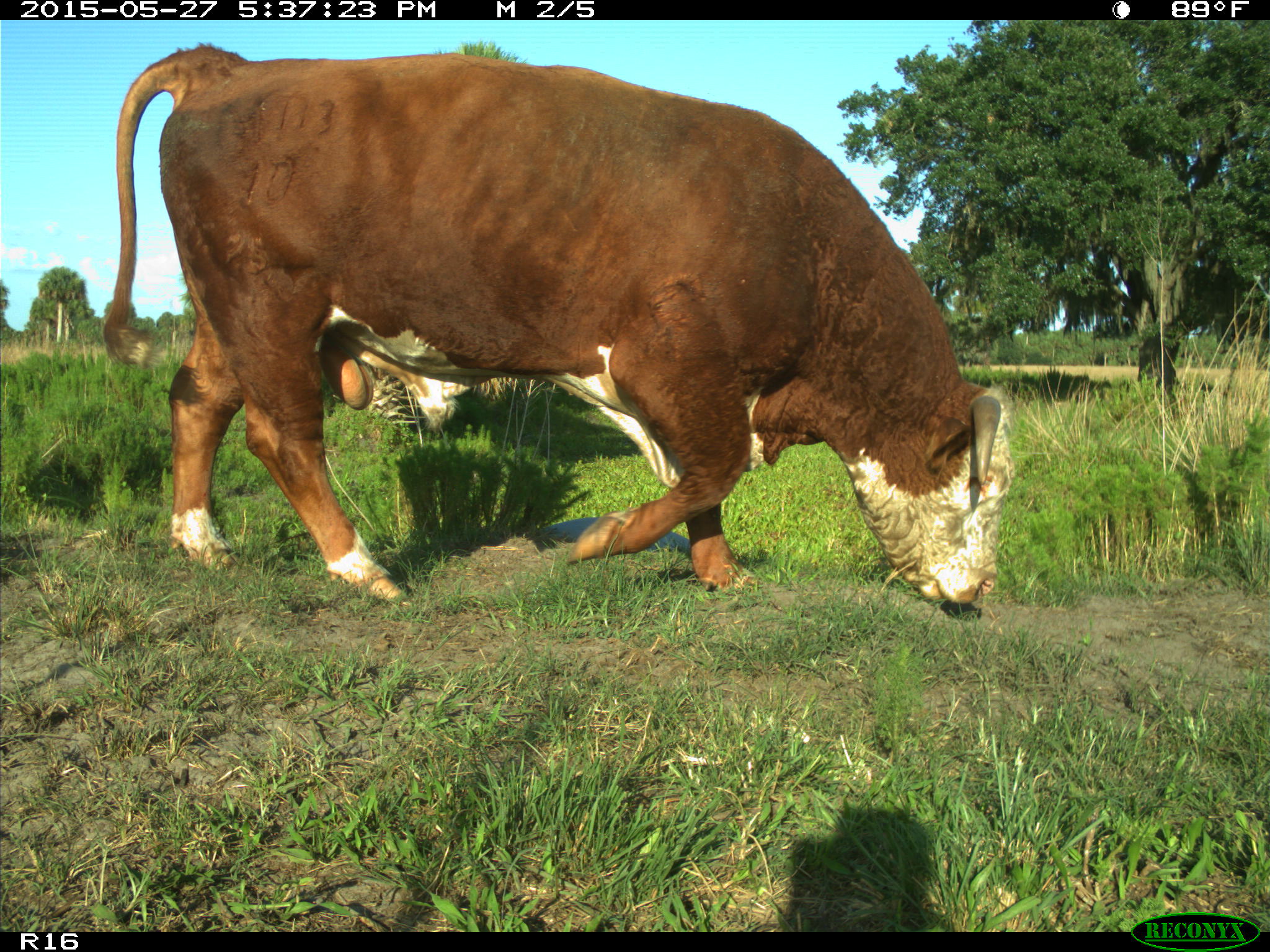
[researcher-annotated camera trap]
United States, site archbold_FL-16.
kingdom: Animalia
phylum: Chordata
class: Mammalia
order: Artiodactyla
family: Bovidae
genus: Bos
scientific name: Bos taurus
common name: domestic cow